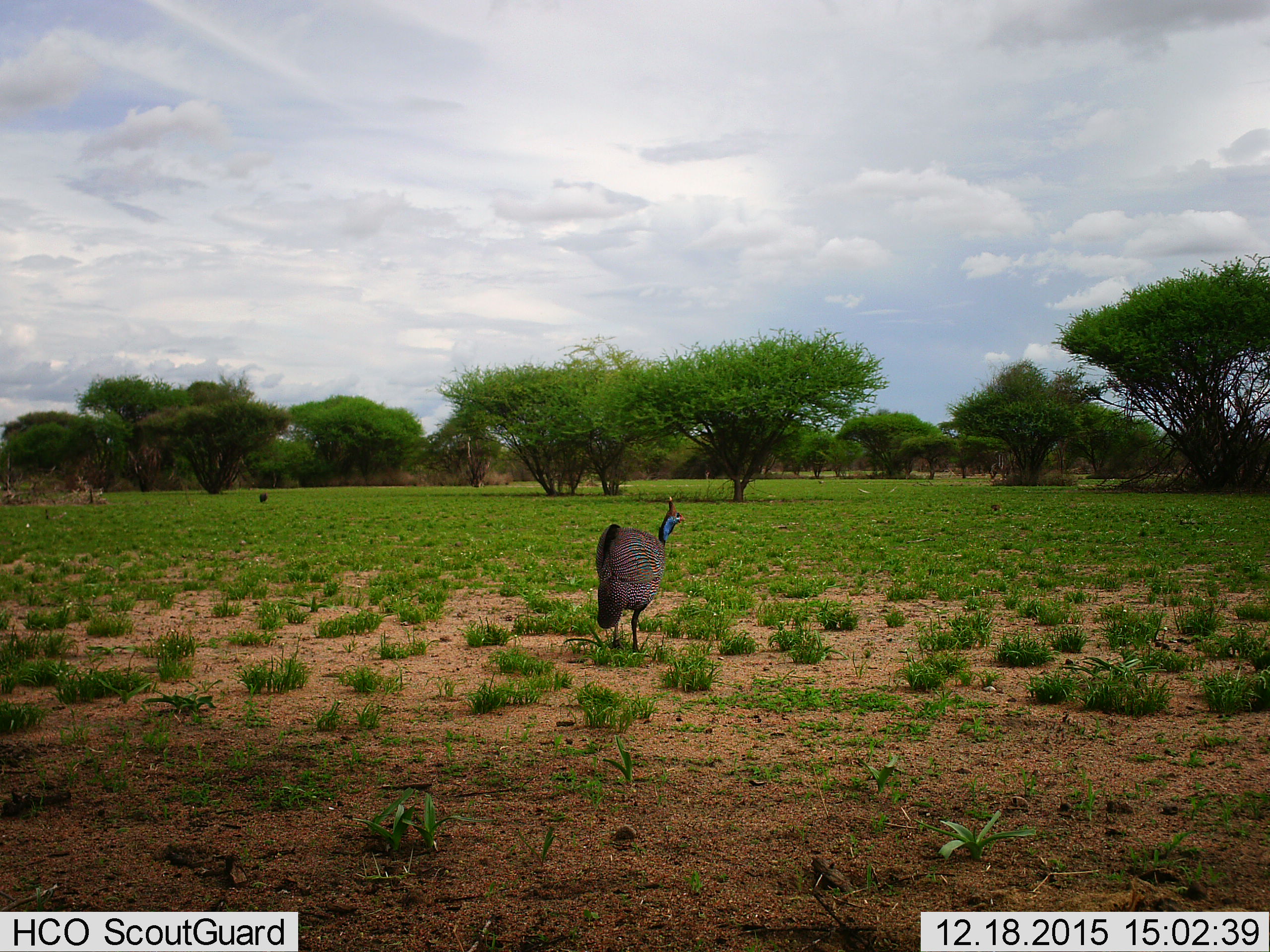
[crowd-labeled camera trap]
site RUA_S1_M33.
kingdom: Animalia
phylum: Chordata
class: Aves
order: Galliformes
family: Numididae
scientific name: Numididae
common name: guineafowl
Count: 2.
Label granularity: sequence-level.